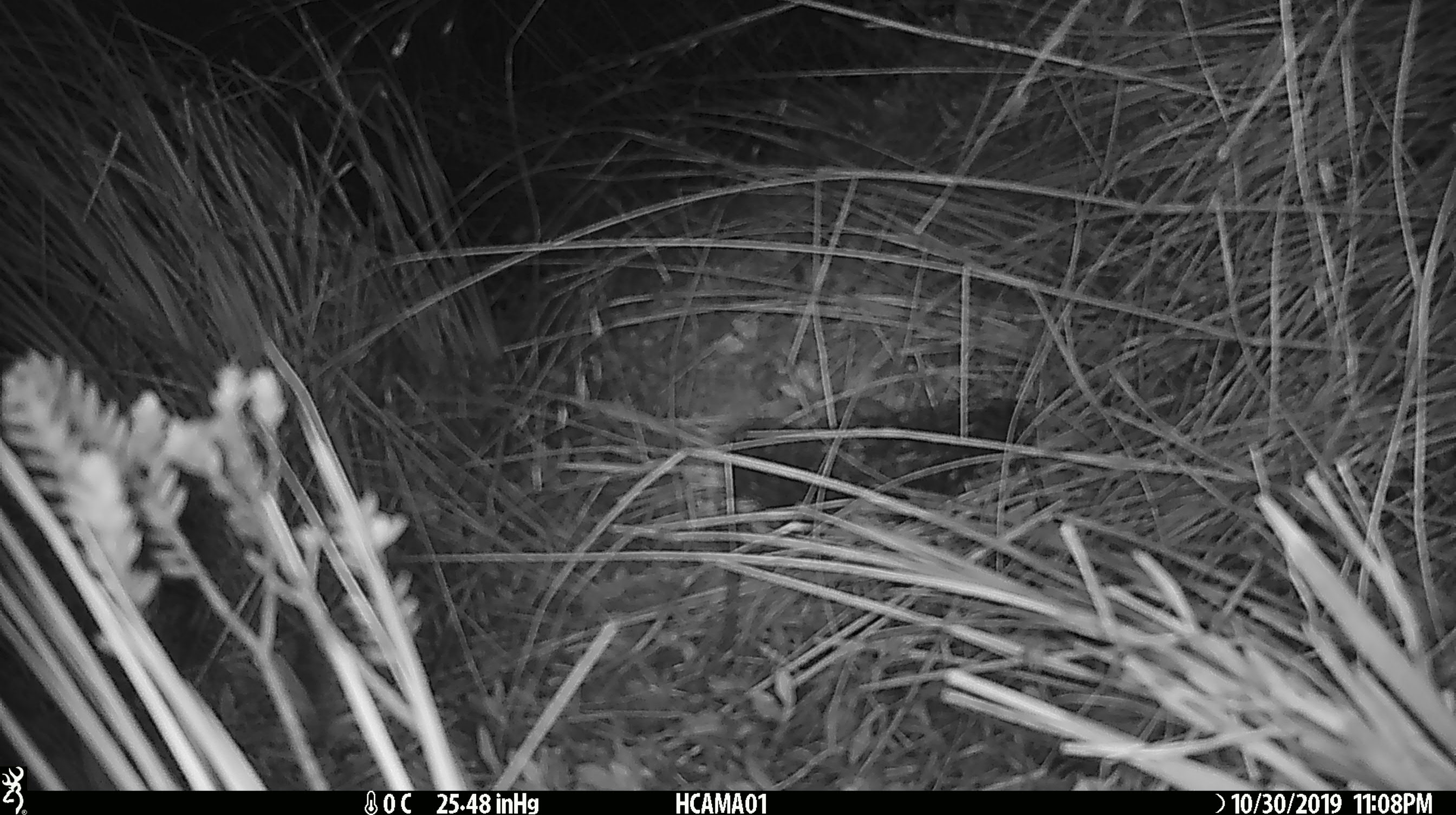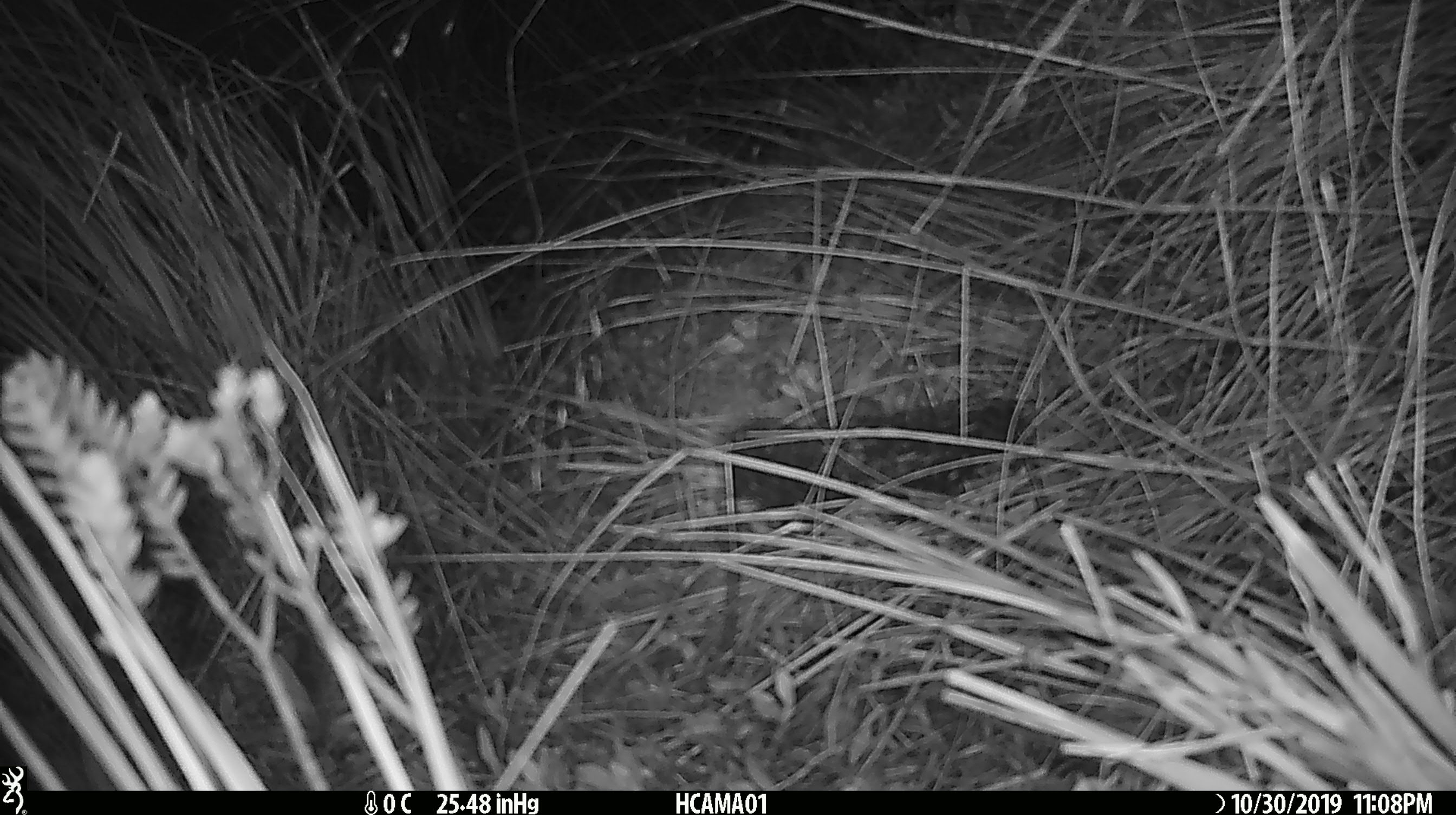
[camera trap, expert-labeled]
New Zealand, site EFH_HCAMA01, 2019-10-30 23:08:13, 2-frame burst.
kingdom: Animalia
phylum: Chordata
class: Mammalia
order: Rodentia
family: Muridae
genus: Mus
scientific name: Mus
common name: mouse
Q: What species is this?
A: Mouse (Mus).